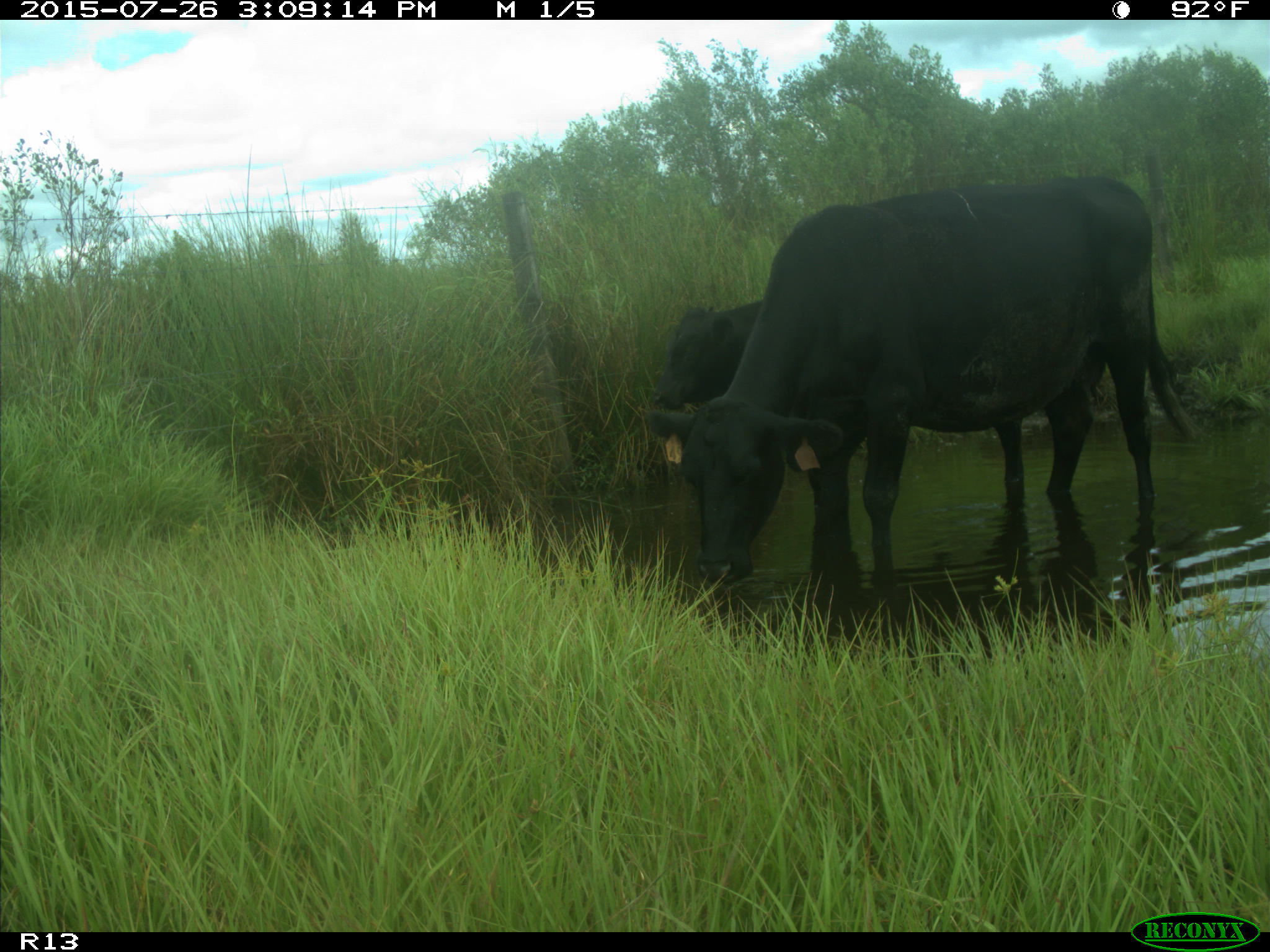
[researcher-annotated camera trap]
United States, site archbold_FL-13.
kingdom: Animalia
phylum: Chordata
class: Mammalia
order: Artiodactyla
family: Bovidae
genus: Bos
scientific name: Bos taurus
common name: domestic cow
Bos taurus (domestic cow).